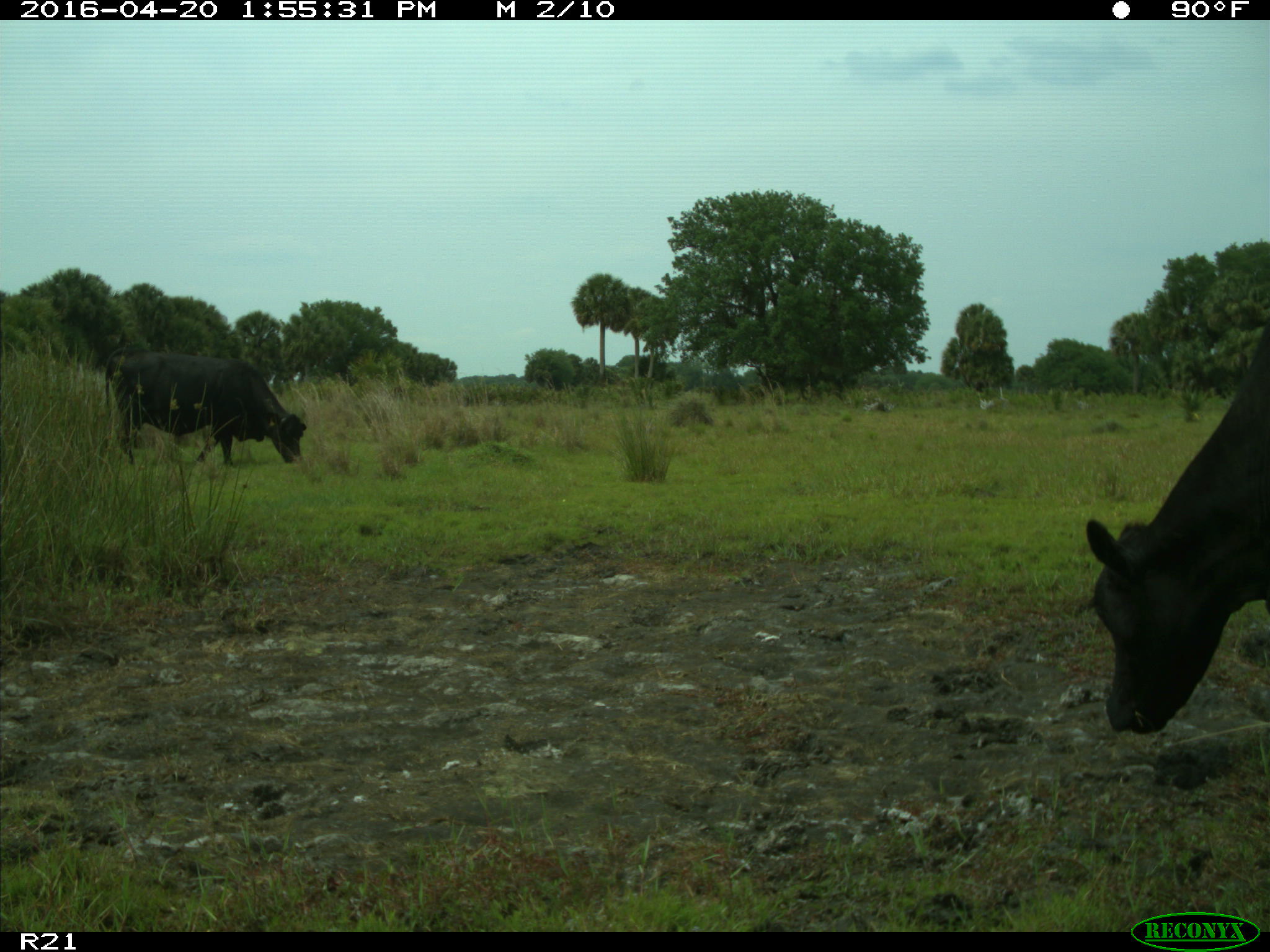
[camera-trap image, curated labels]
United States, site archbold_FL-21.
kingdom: Animalia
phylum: Chordata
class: Mammalia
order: Artiodactyla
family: Bovidae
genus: Bos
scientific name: Bos taurus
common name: domestic cow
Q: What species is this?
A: Bos taurus (domestic cow).